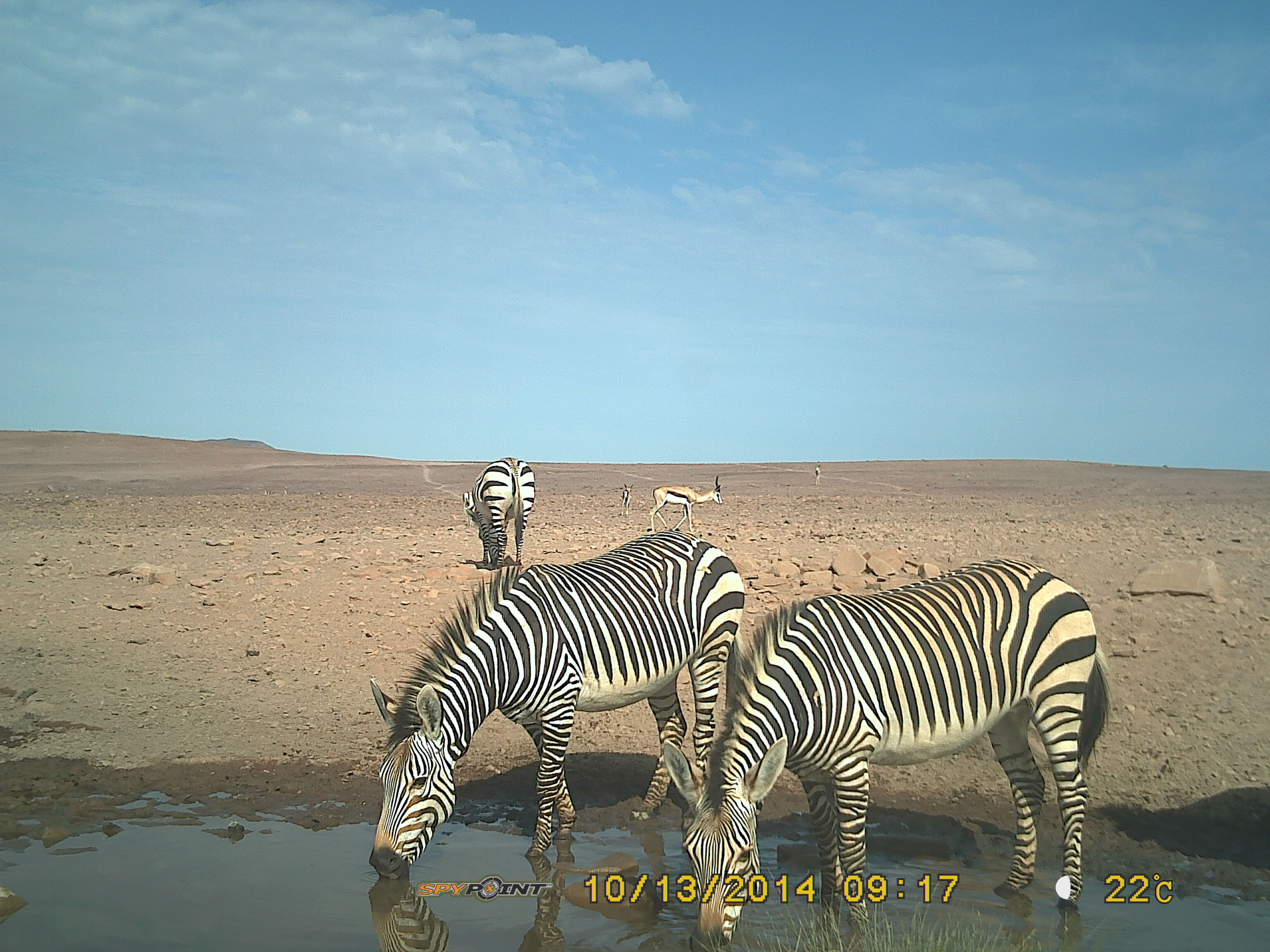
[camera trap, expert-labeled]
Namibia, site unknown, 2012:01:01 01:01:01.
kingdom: Animalia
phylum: Chordata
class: Mammalia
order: Perissodactyla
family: Equidae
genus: Equus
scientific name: Equus zebra hartmannae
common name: hartmann's mountain zebra